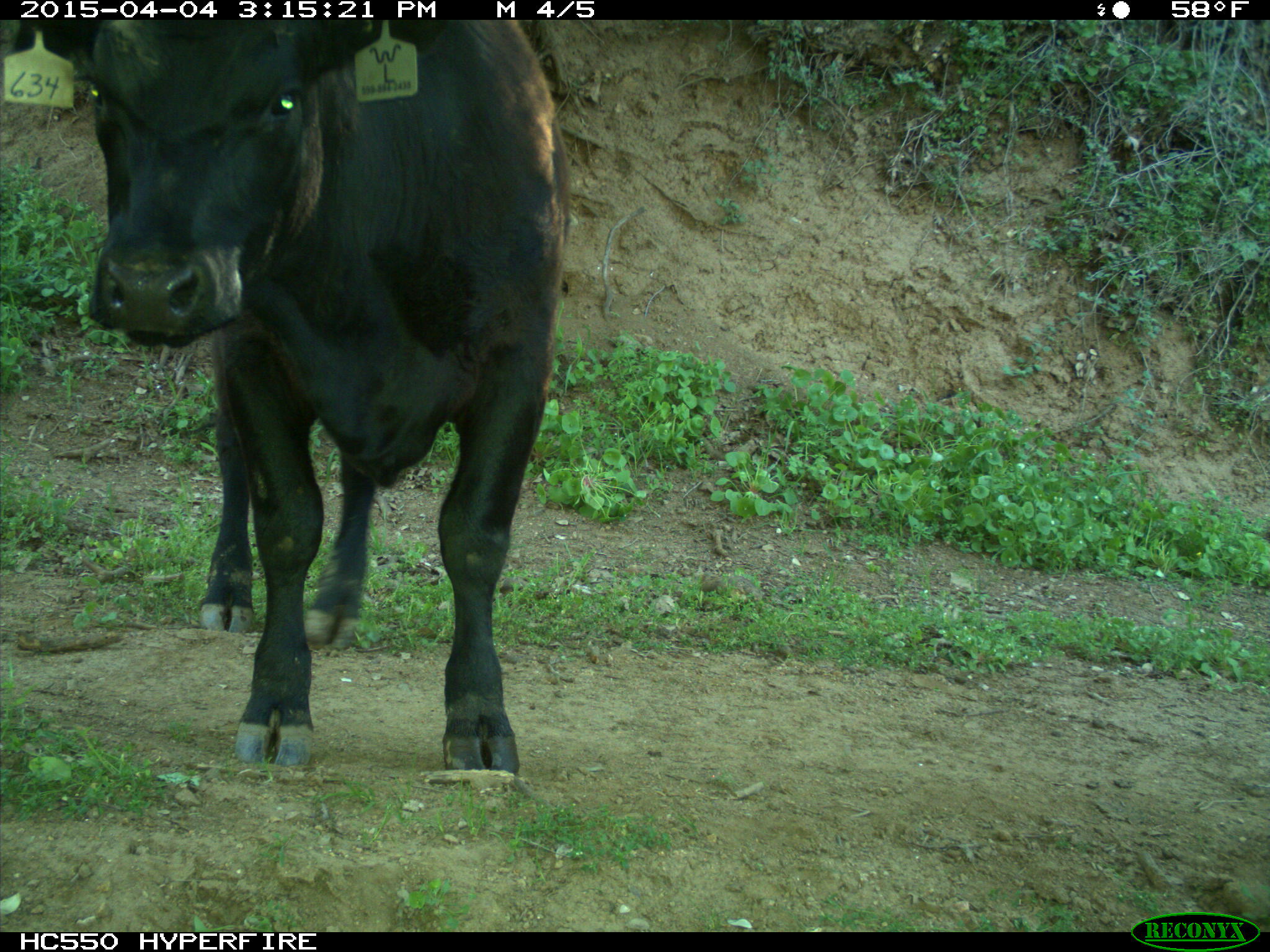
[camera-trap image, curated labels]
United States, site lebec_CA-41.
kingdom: Animalia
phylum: Chordata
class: Mammalia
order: Artiodactyla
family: Bovidae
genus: Bos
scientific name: Bos taurus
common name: domestic cow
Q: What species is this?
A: Bos taurus (domestic cow).